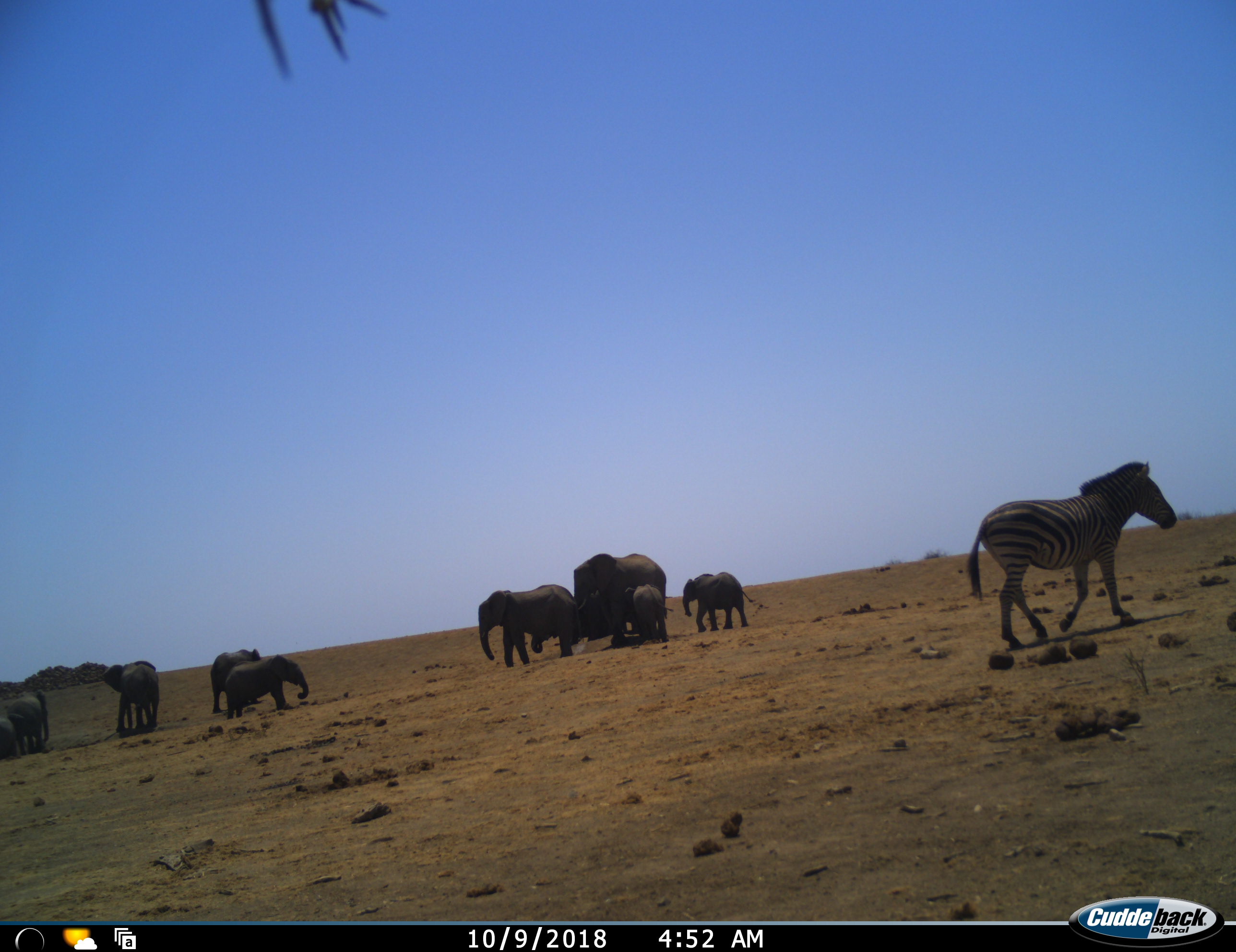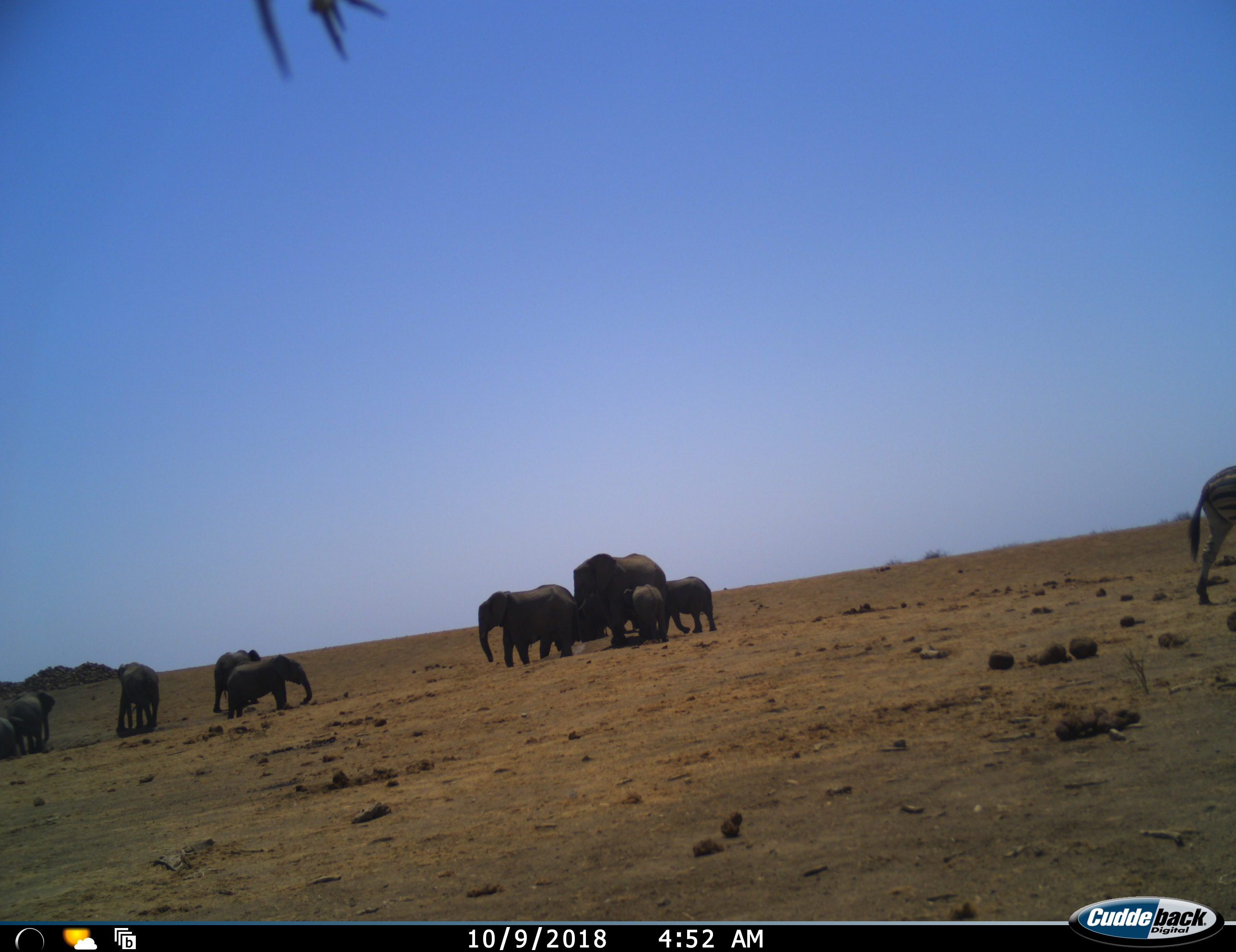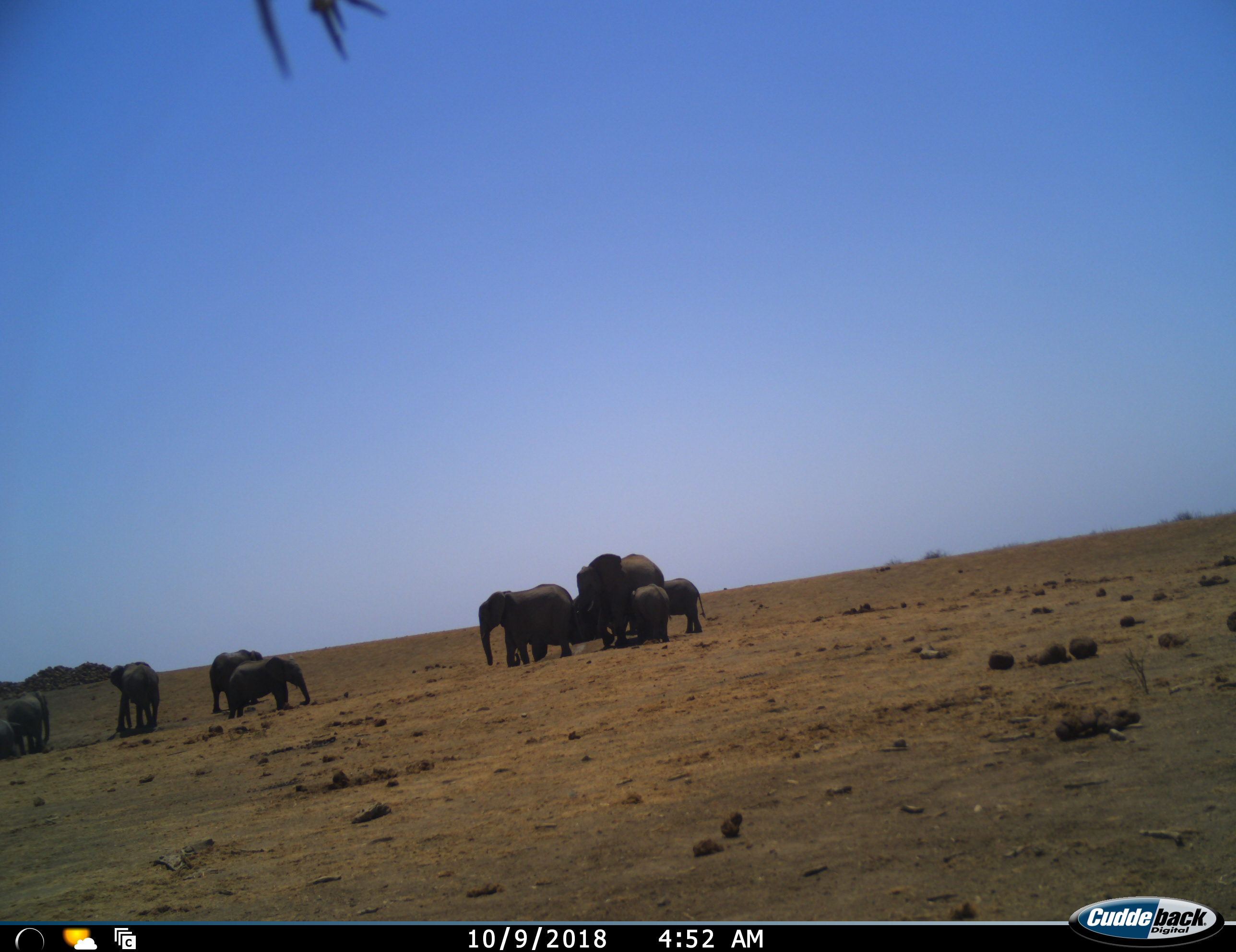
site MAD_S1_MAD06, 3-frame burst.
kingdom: Animalia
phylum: Chordata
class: Mammalia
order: Proboscidea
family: Elephantidae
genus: Loxodonta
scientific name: Loxodonta africana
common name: african bush elephant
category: elephant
Elephant (african bush elephant) (Loxodonta africana), count 9. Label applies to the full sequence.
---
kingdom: Animalia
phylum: Chordata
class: Mammalia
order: Perissodactyla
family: Equidae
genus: Equus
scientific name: Equus quagga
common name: plains zebra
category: zebraplains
Zebraplains (plains zebra) (Equus quagga), count 1. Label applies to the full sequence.